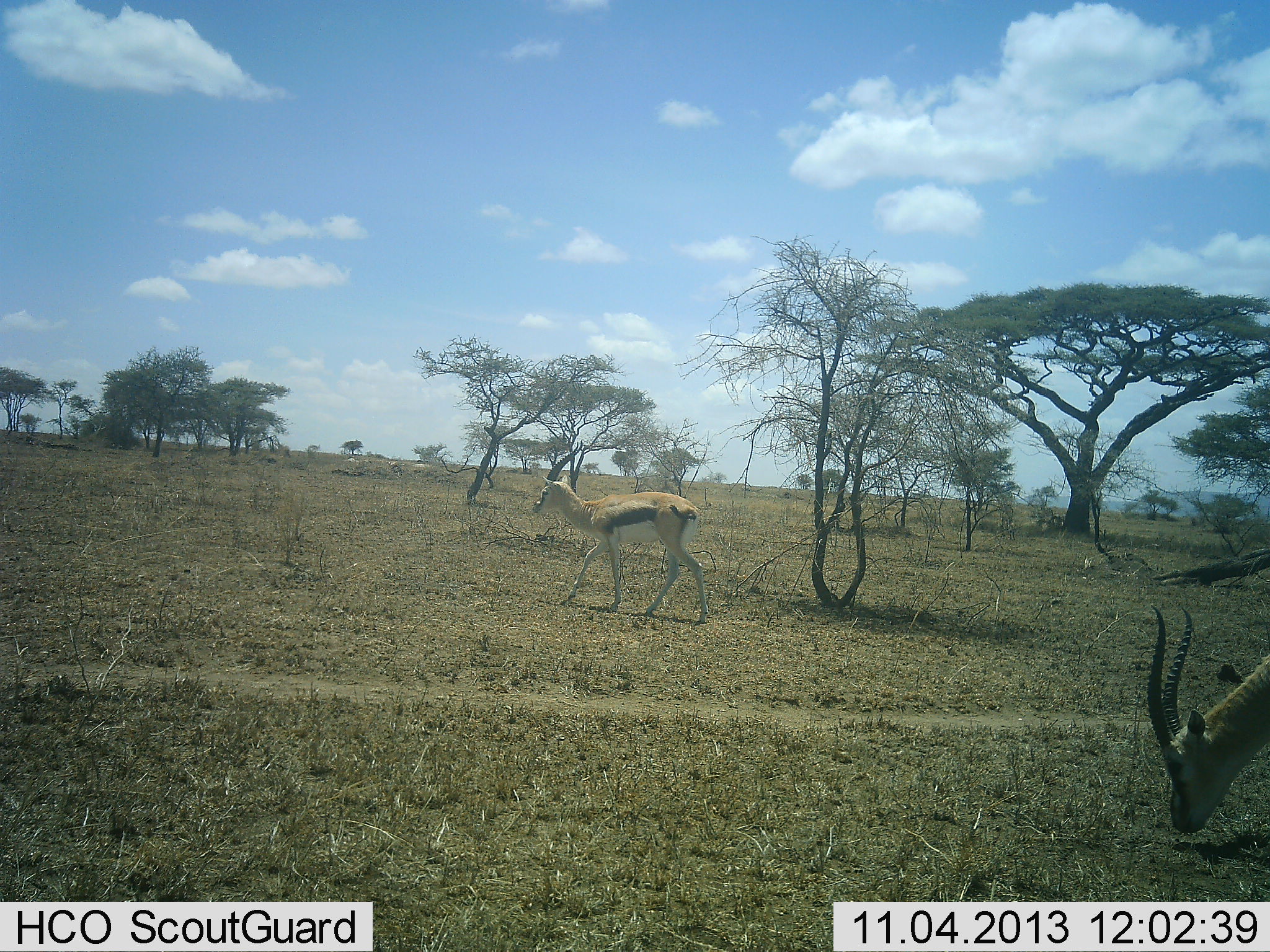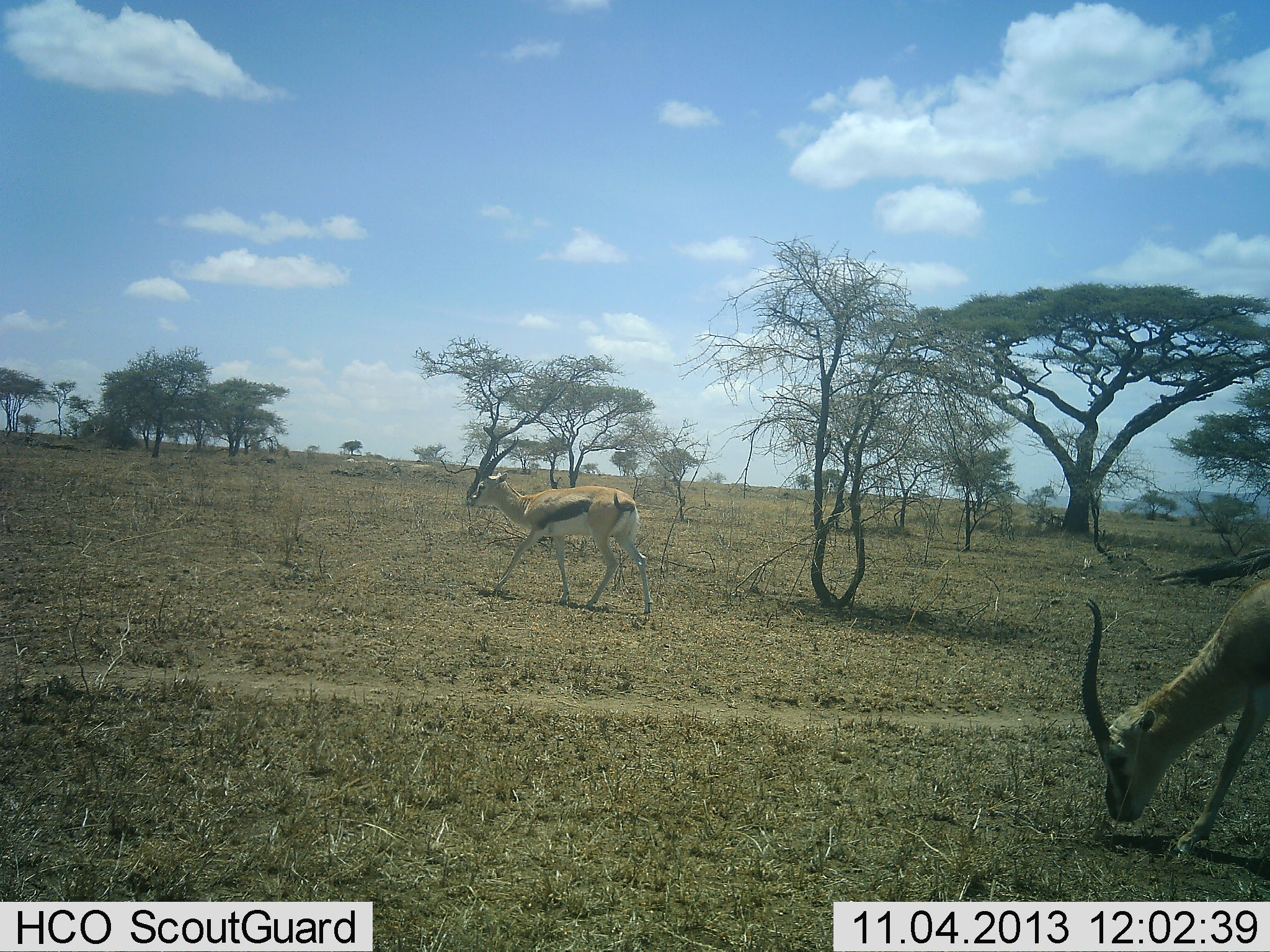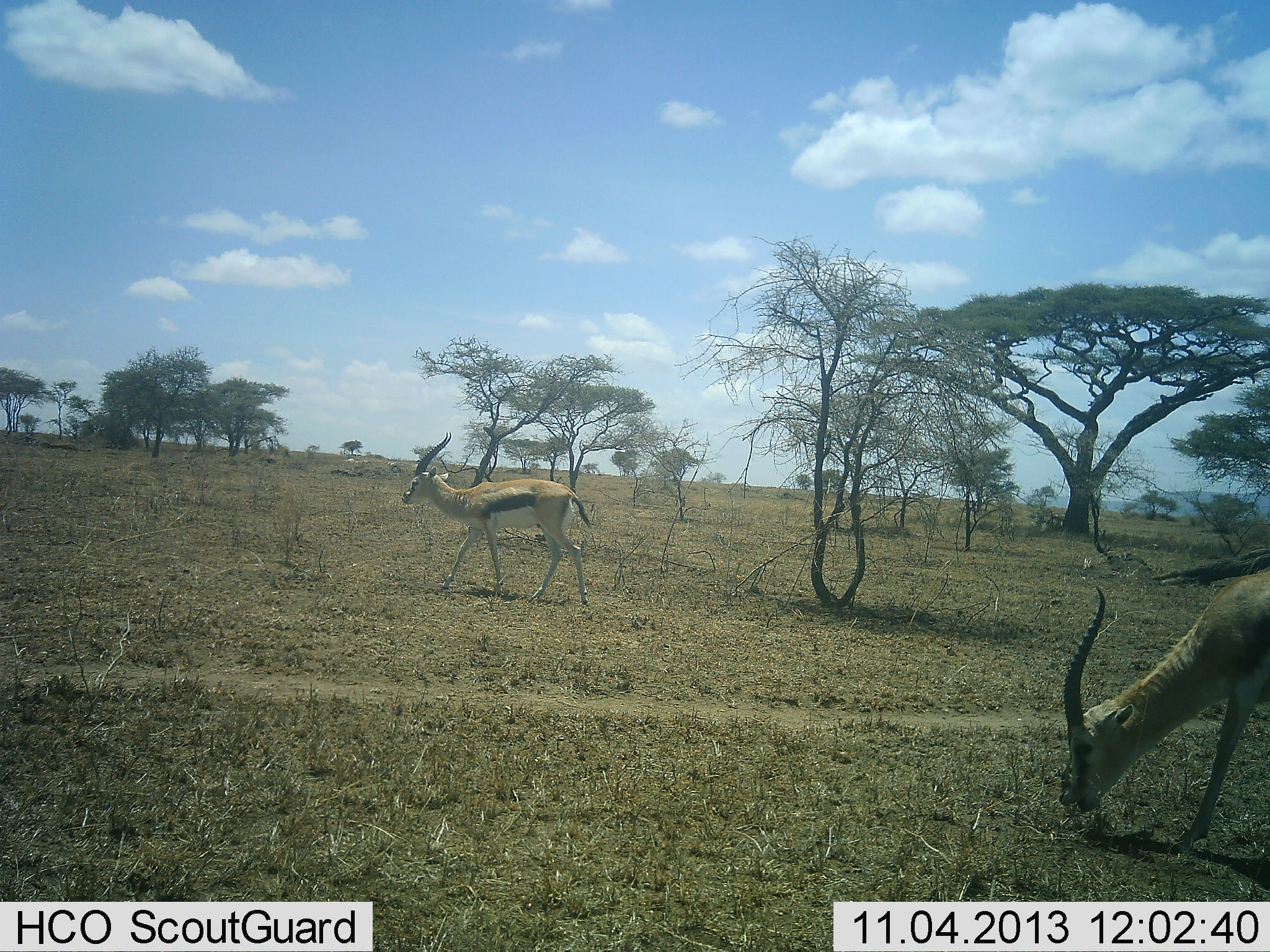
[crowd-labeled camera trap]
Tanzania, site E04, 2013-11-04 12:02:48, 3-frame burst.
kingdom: Animalia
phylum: Chordata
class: Mammalia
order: Artiodactyla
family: Bovidae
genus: Eudorcas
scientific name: Eudorcas thomsonii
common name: thomson's gazelle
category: gazellethomsons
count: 2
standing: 6%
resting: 0%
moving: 78%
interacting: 0%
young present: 0%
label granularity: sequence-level